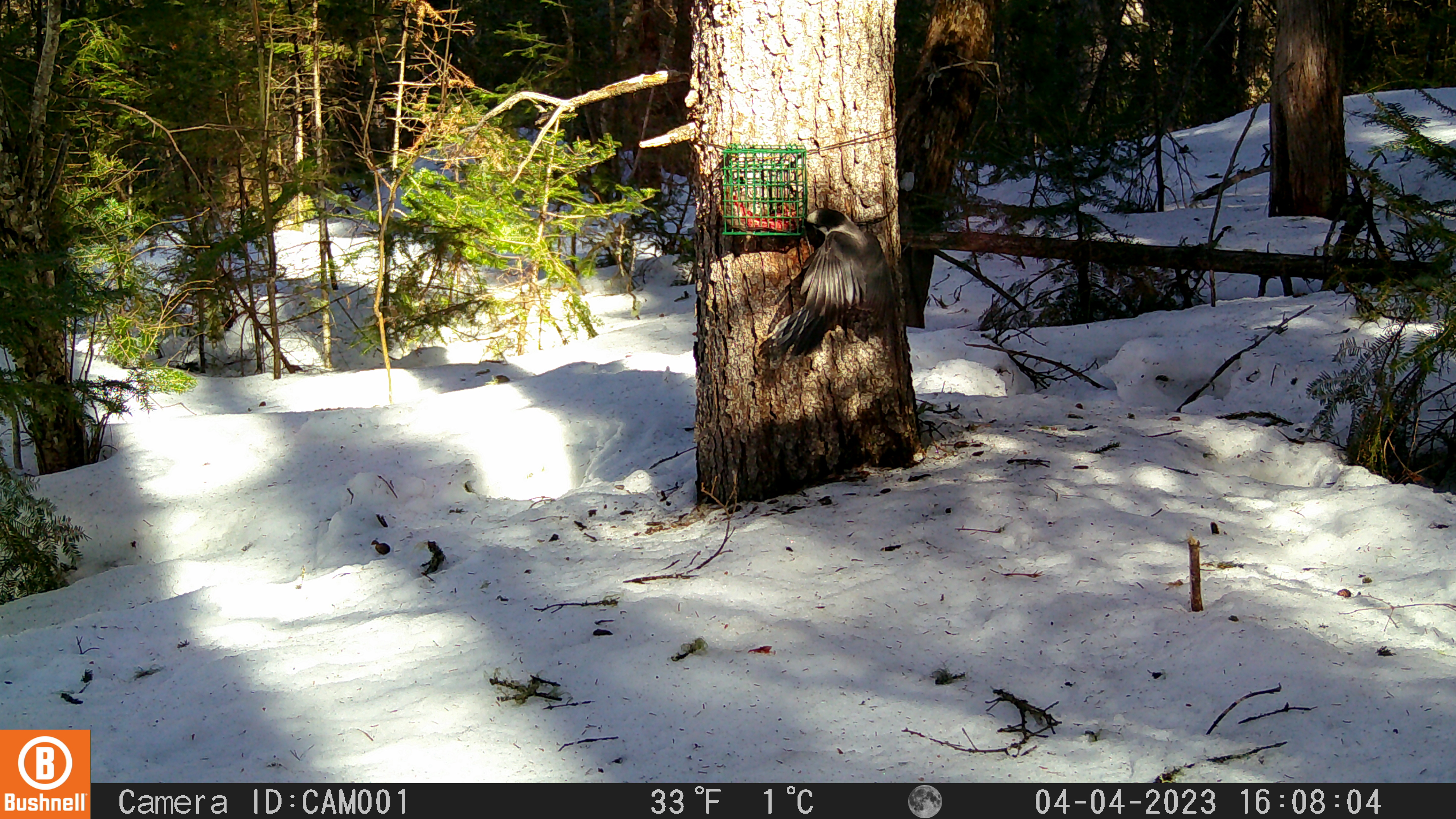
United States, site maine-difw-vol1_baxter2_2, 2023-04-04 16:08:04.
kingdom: Animalia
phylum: Chordata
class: Aves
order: Passeriformes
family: Corvidae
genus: Perisoreus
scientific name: Perisoreus canadensis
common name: canada jay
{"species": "canada jay (Perisoreus canadensis)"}